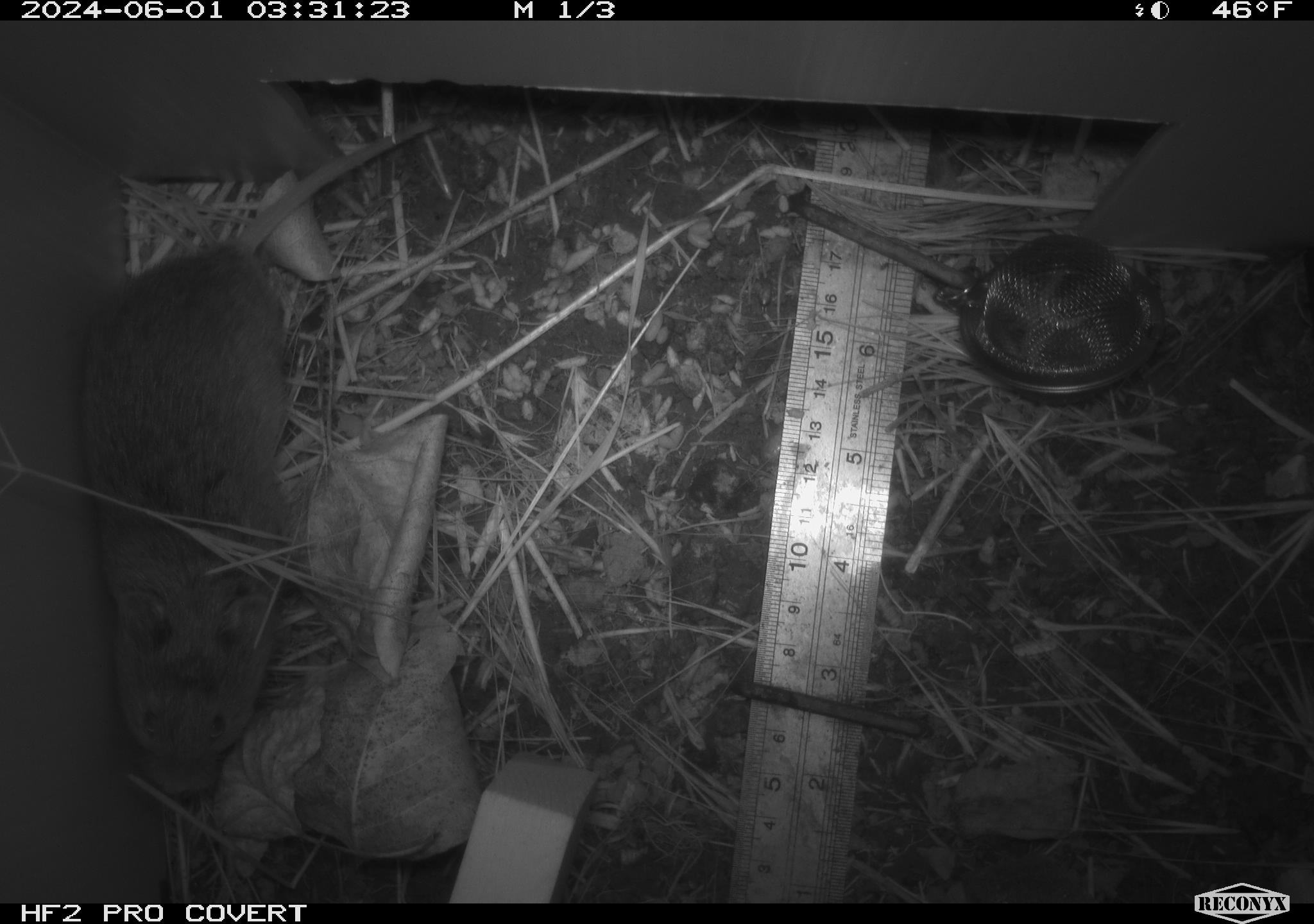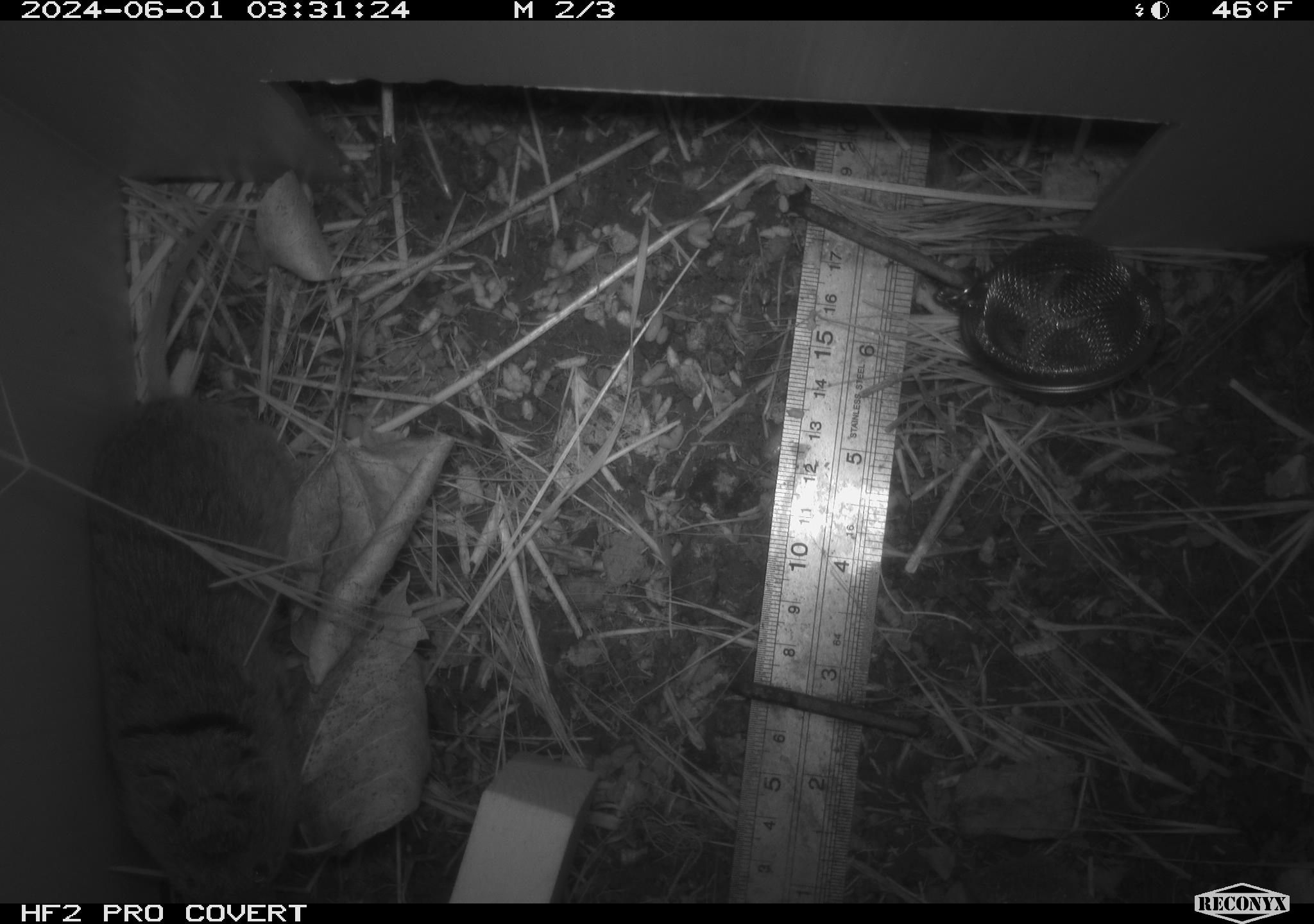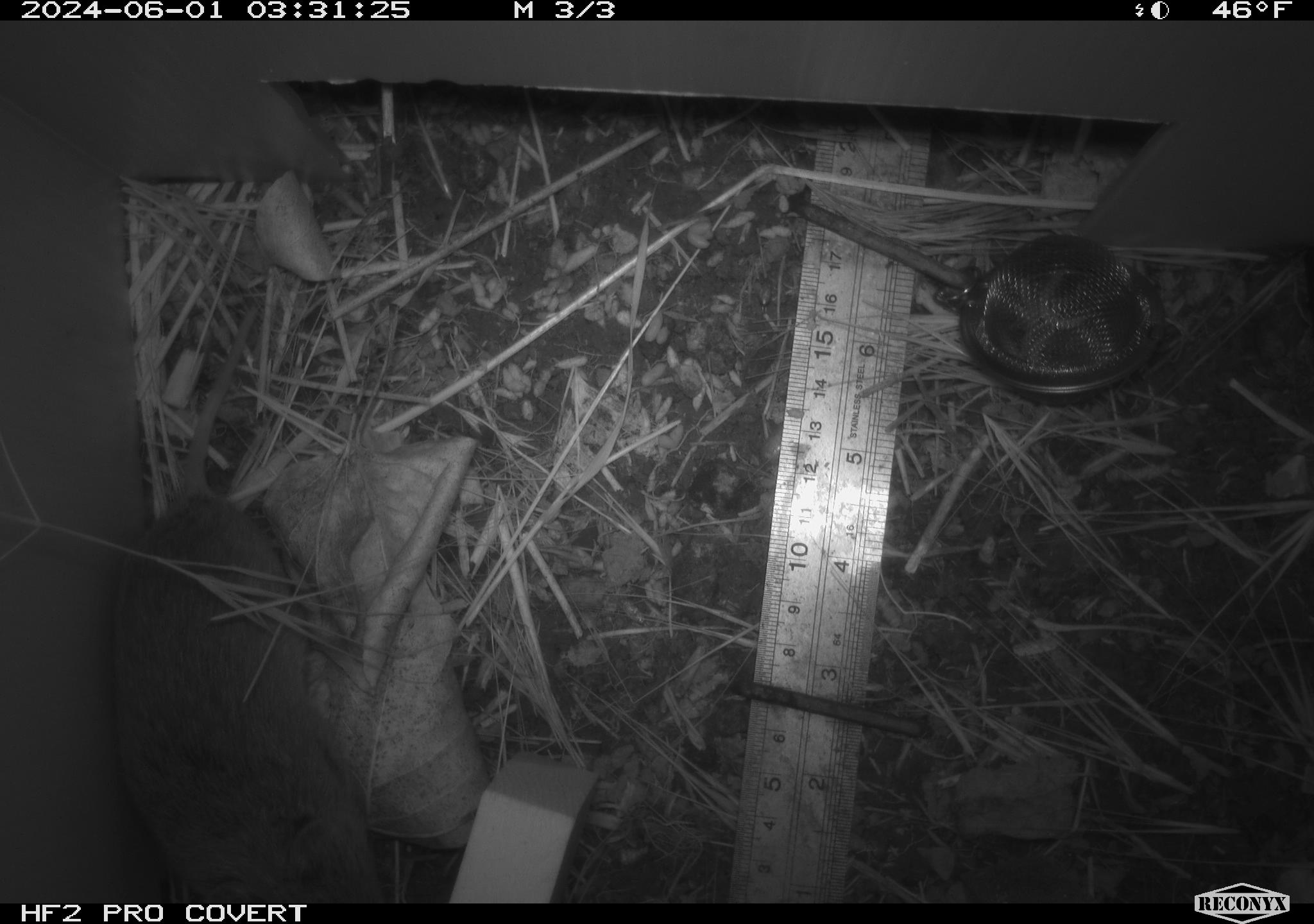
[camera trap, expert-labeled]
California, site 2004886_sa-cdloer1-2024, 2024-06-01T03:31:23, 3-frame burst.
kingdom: Animalia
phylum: Chordata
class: Mammalia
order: Rodentia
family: Cricetidae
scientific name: Arvicolinae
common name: voles, lemmings, and muskrats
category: arvicolinae subfamily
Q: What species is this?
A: Arvicolinae subfamily (voles, lemmings, and muskrats) (Arvicolinae).